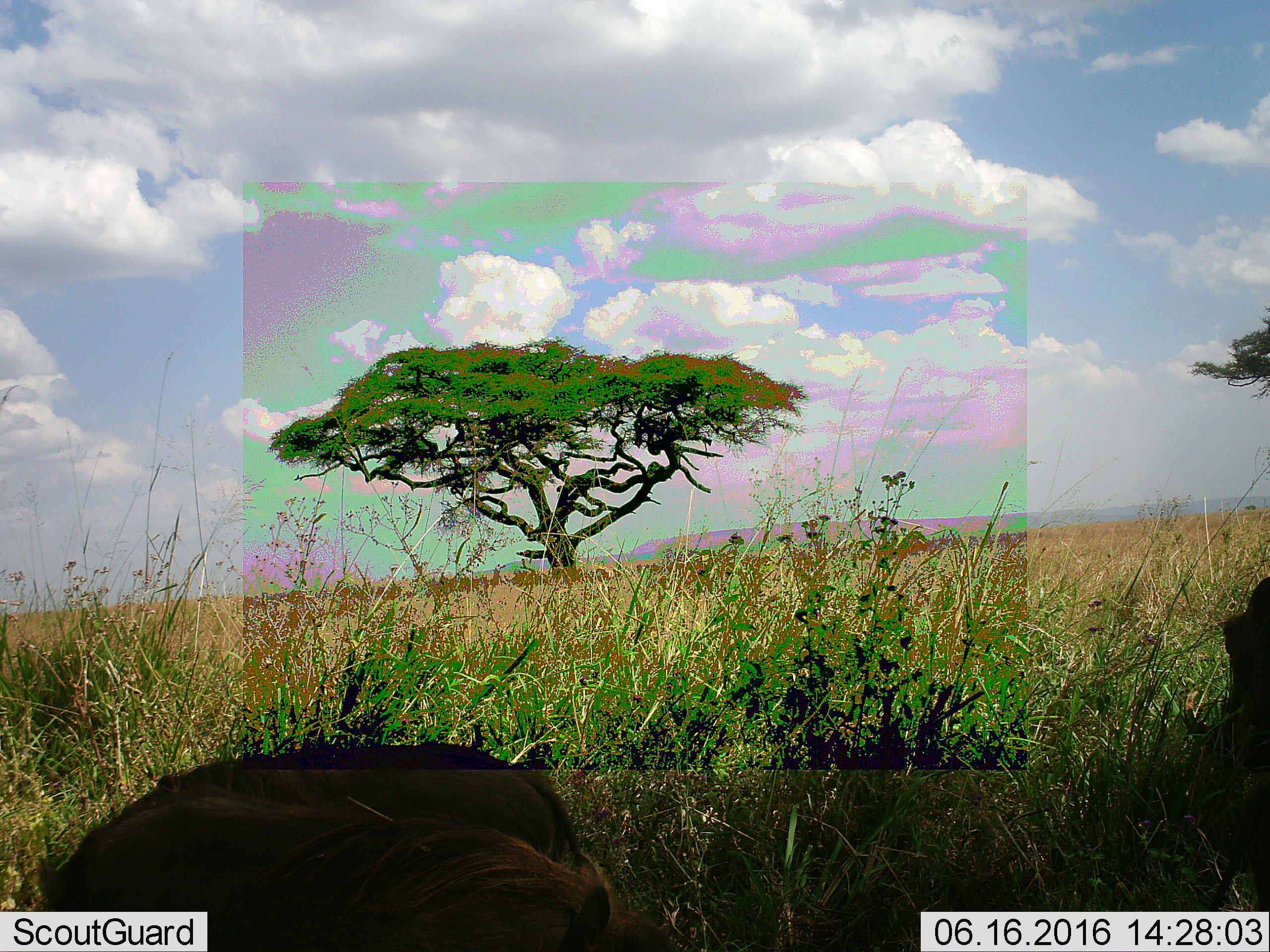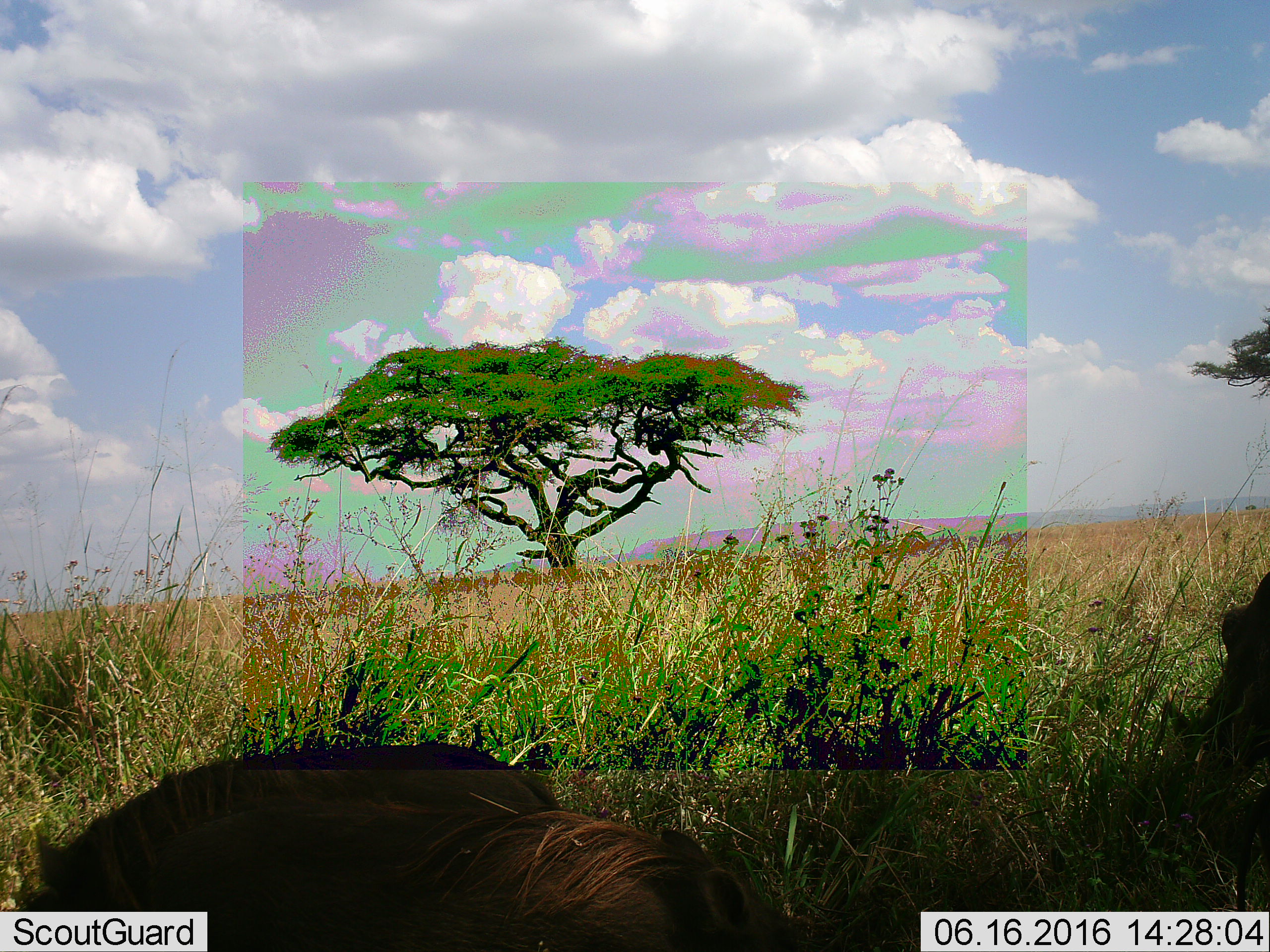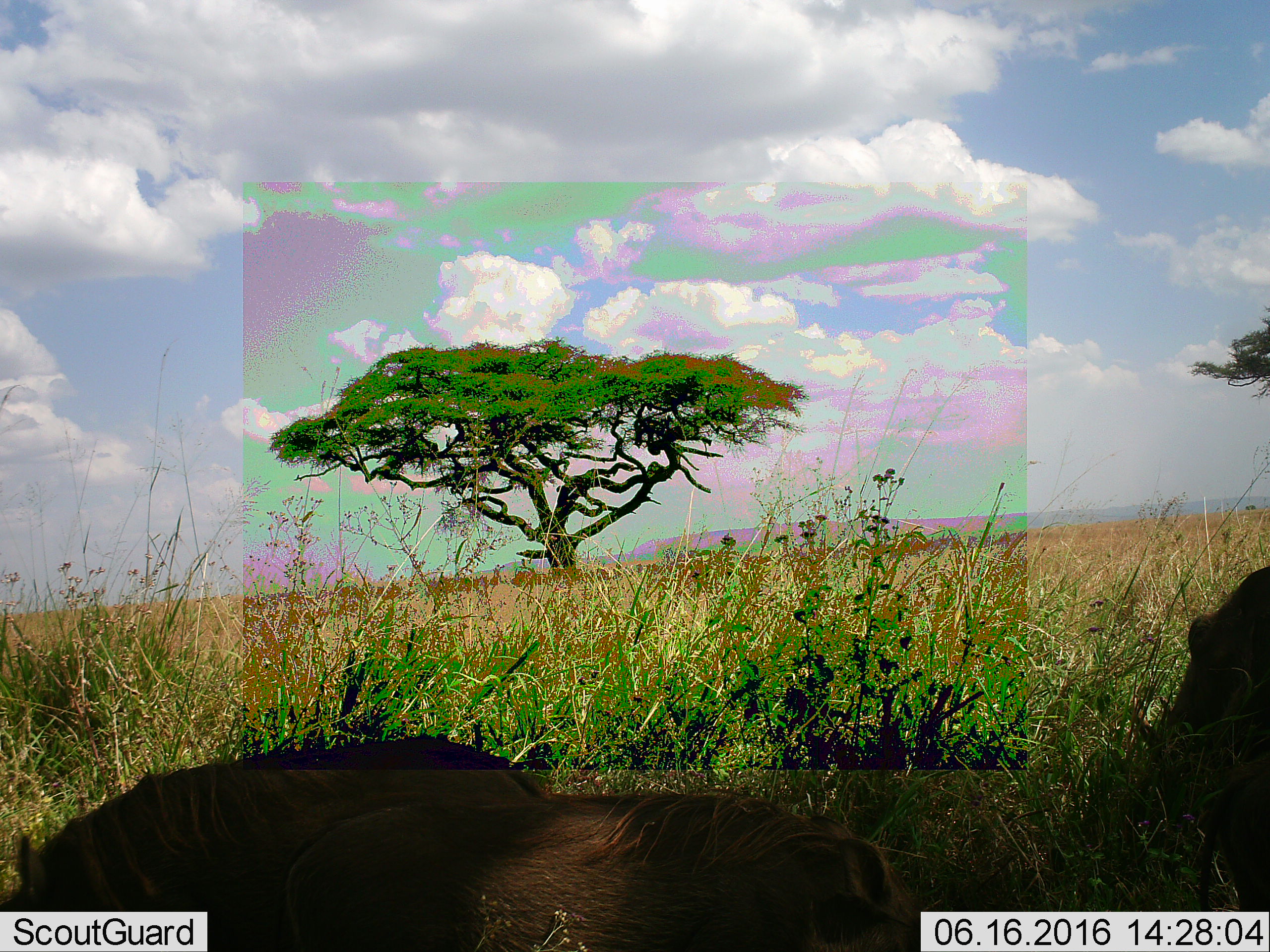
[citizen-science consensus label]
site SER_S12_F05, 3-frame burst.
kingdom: Animalia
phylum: Chordata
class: Mammalia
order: Artiodactyla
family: Suidae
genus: Phacochoerus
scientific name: Phacochoerus africanus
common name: warthog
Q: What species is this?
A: Warthog (Phacochoerus africanus).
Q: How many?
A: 3.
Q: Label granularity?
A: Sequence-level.